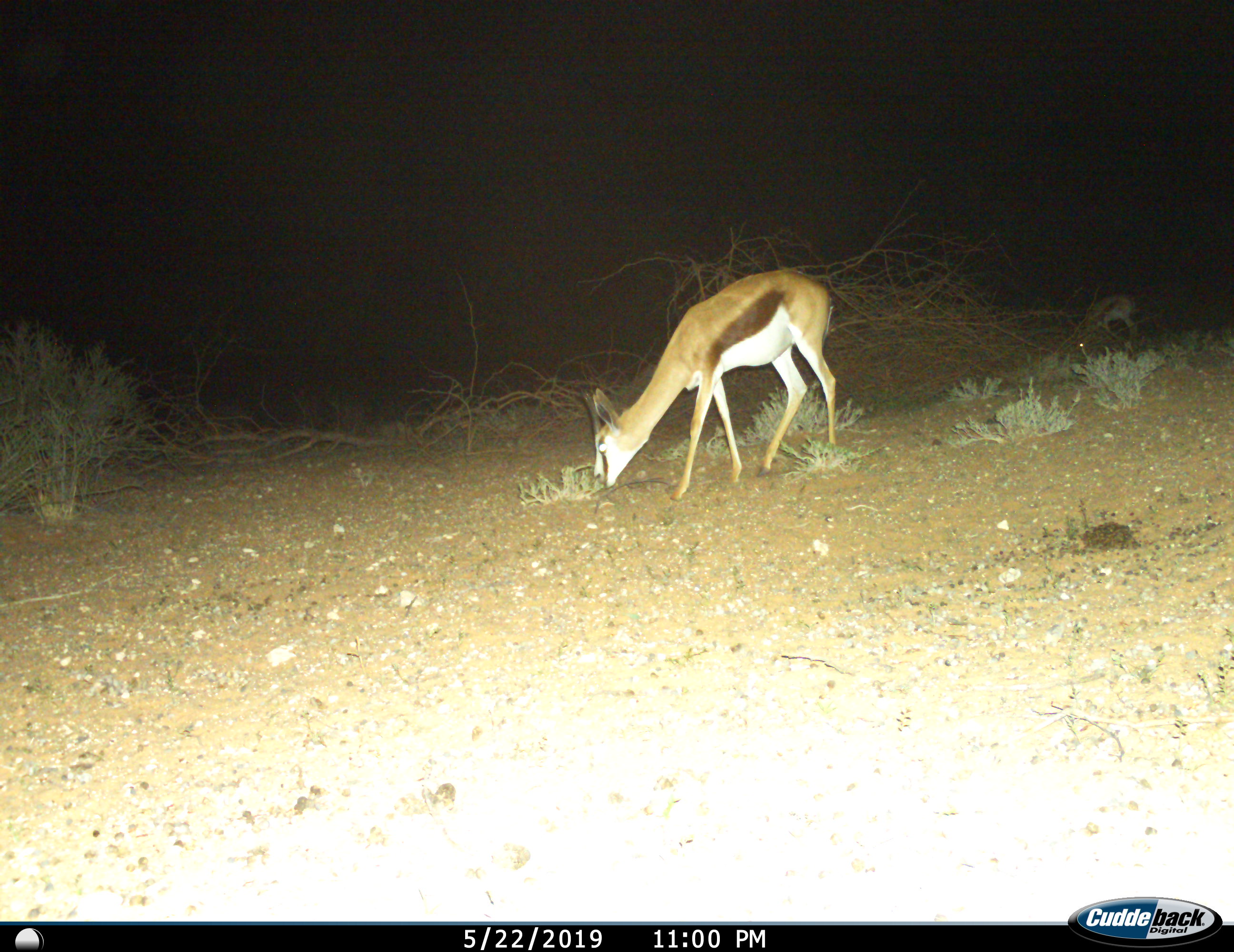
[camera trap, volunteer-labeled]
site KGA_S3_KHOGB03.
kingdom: Animalia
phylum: Chordata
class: Mammalia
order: Artiodactyla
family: Bovidae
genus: Antidorcas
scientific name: Antidorcas marsupialis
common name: springbok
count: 1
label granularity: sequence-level